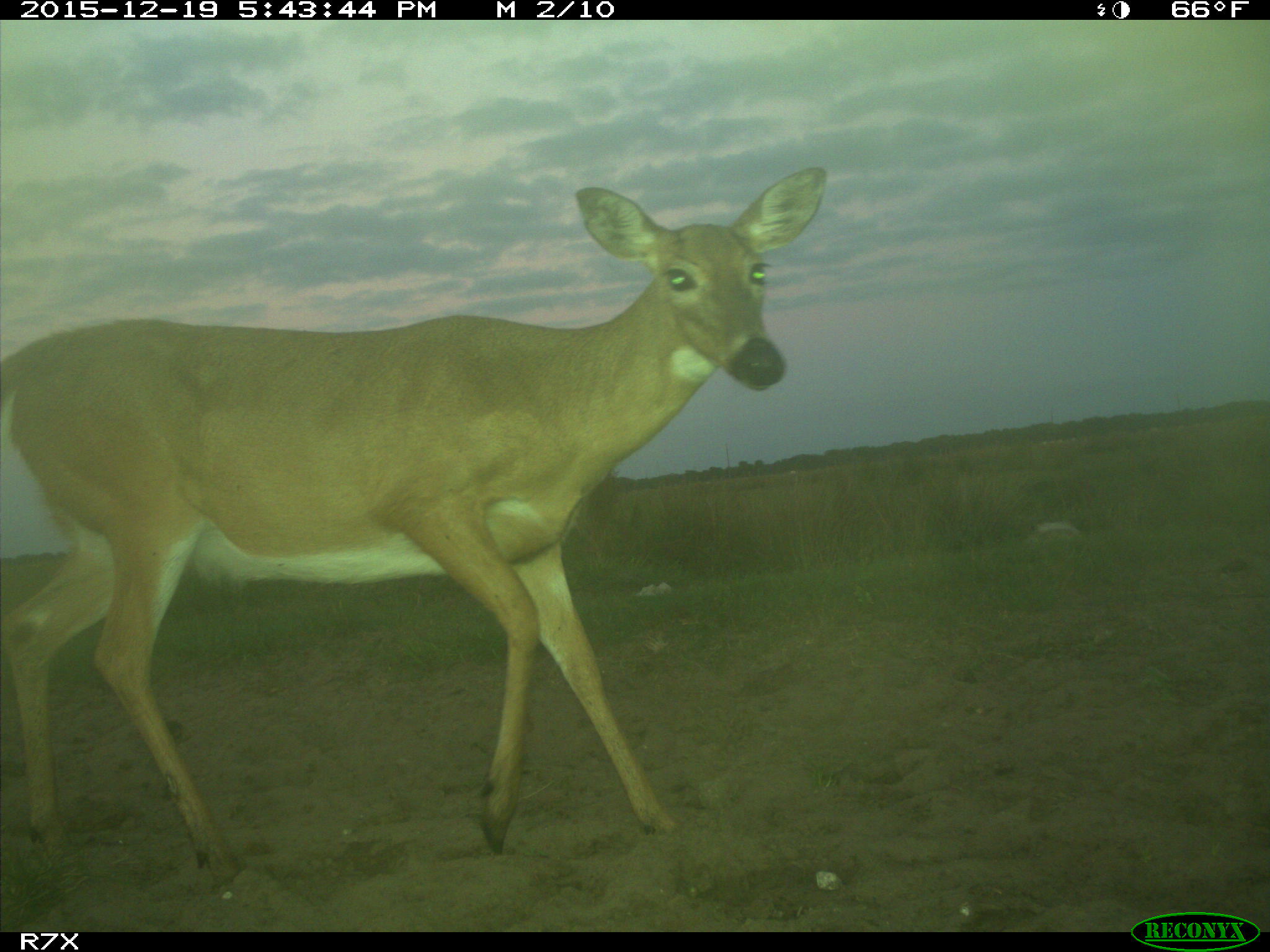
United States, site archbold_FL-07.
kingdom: Animalia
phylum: Chordata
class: Mammalia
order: Artiodactyla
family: Cervidae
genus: Odocoileus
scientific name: Odocoileus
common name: deer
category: unidentified deer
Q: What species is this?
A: Unidentified deer (deer) (Odocoileus).